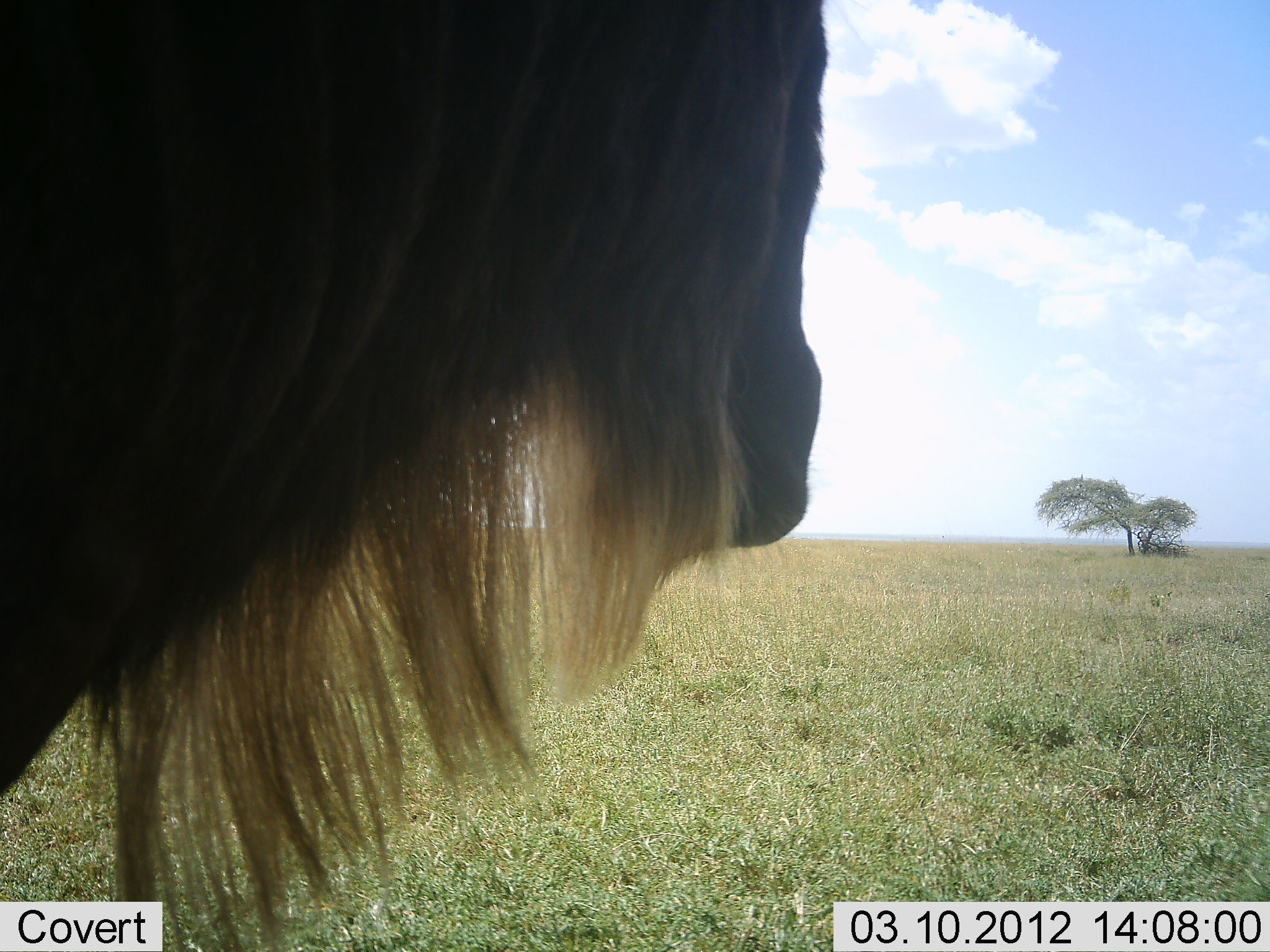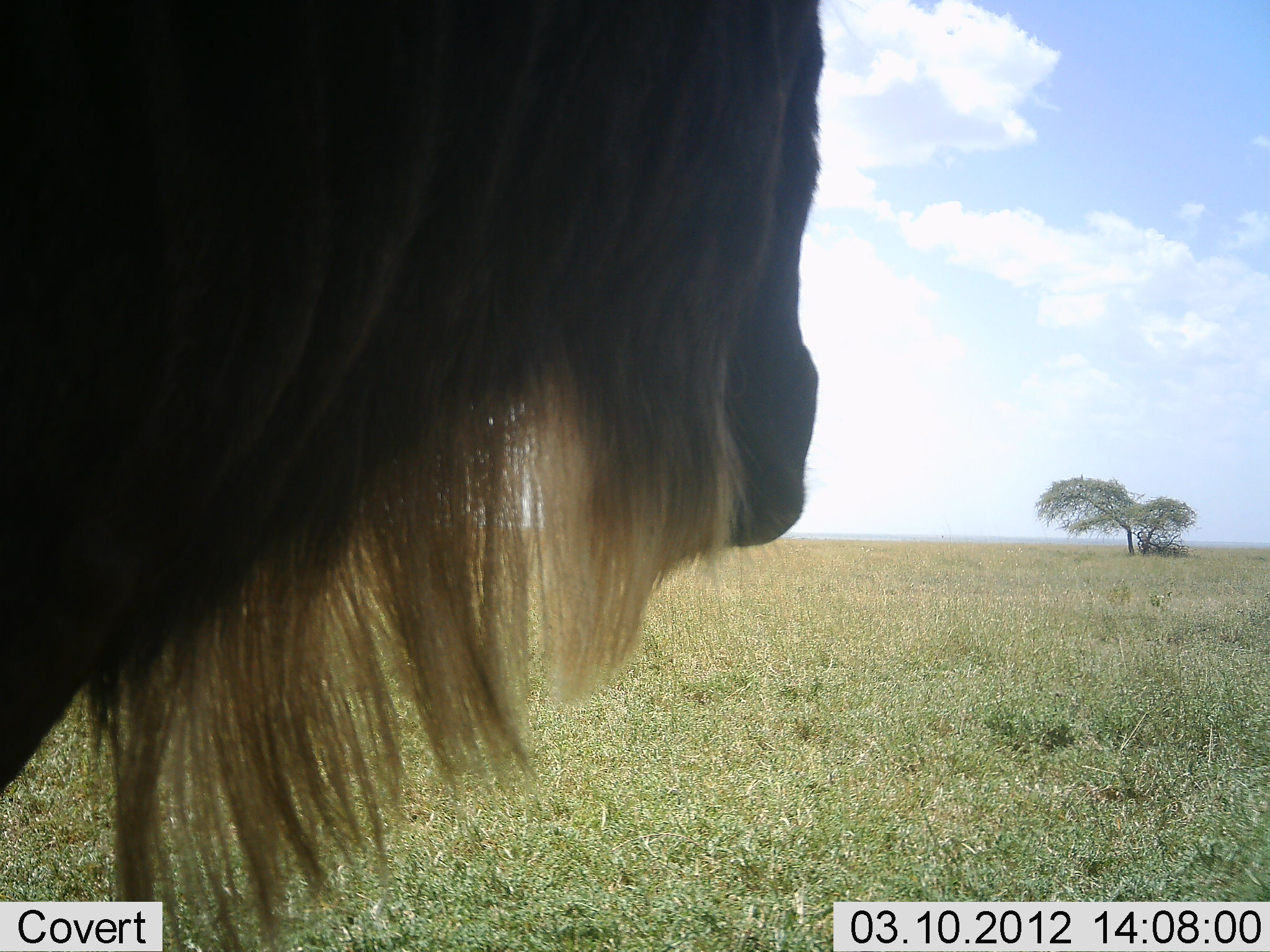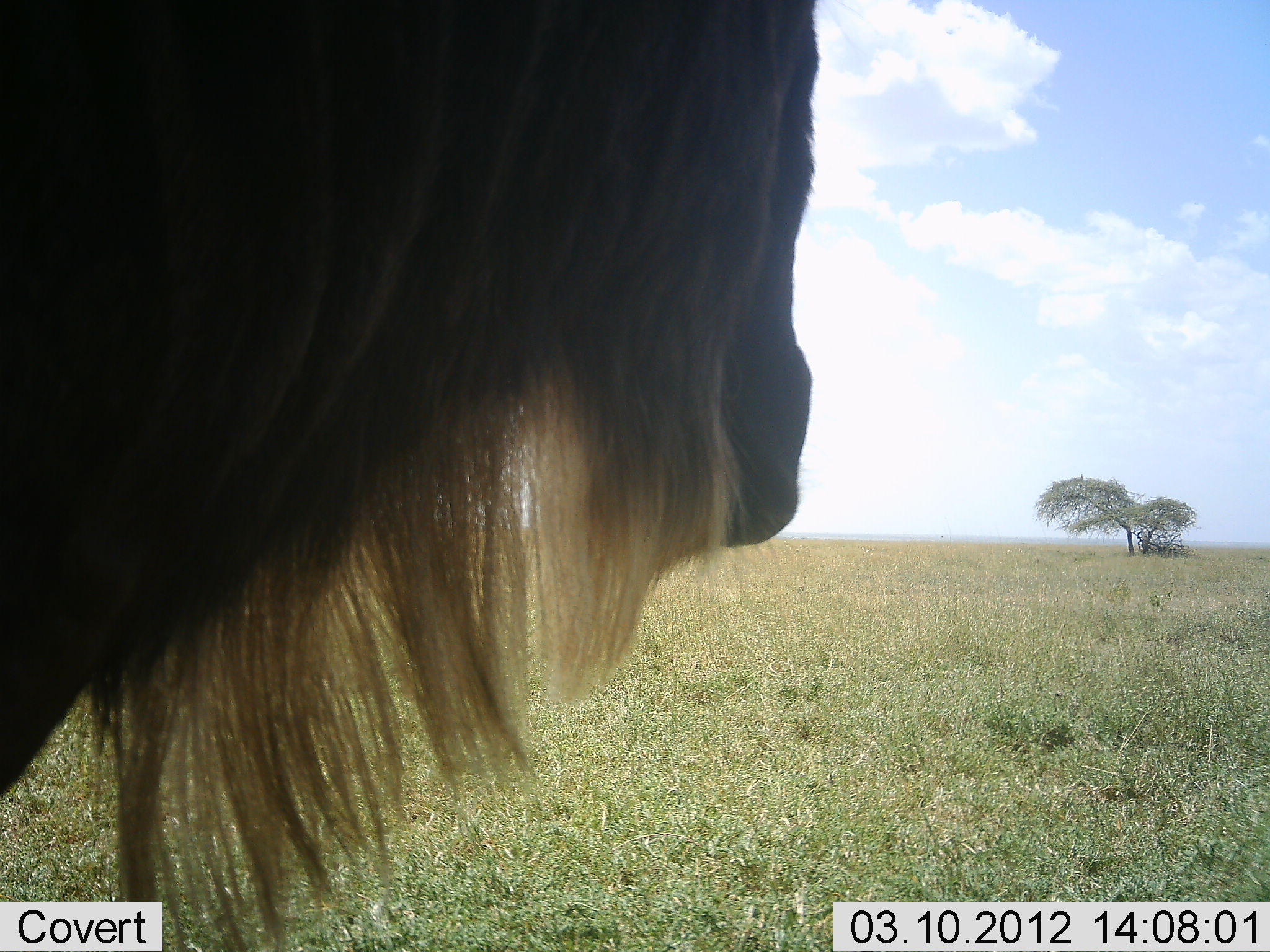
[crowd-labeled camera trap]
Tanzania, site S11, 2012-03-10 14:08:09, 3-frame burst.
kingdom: Animalia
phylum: Chordata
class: Mammalia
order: Artiodactyla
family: Bovidae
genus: Connochaetes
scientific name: Connochaetes taurinus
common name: blue wildebeest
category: wildebeest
Wildebeest (blue wildebeest) (Connochaetes taurinus), count 1. Behavior (volunteer vote fractions): standing 96%, resting 4%, moving 4%, interacting 0%. Young present (vote fraction): 0%. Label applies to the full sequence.